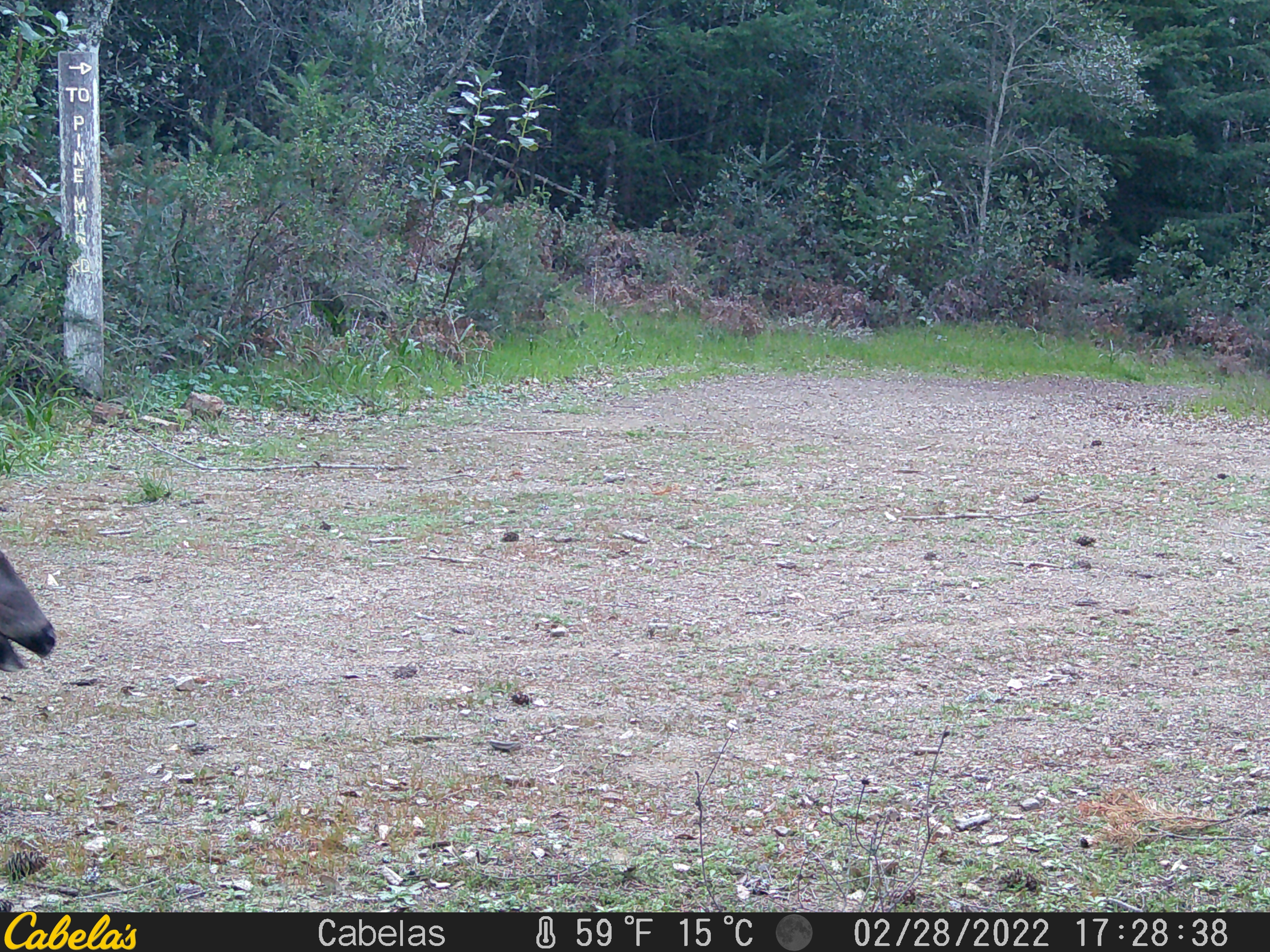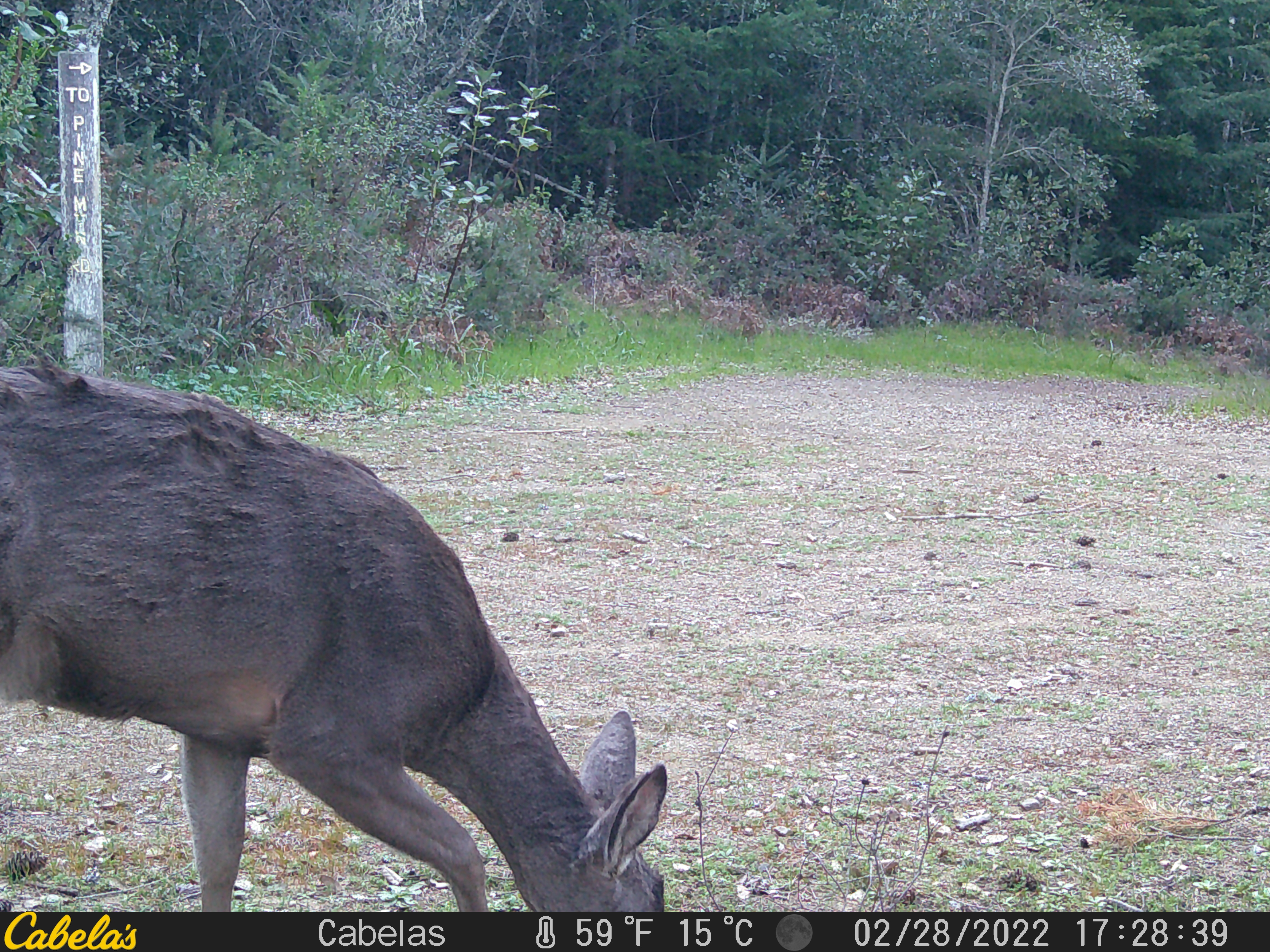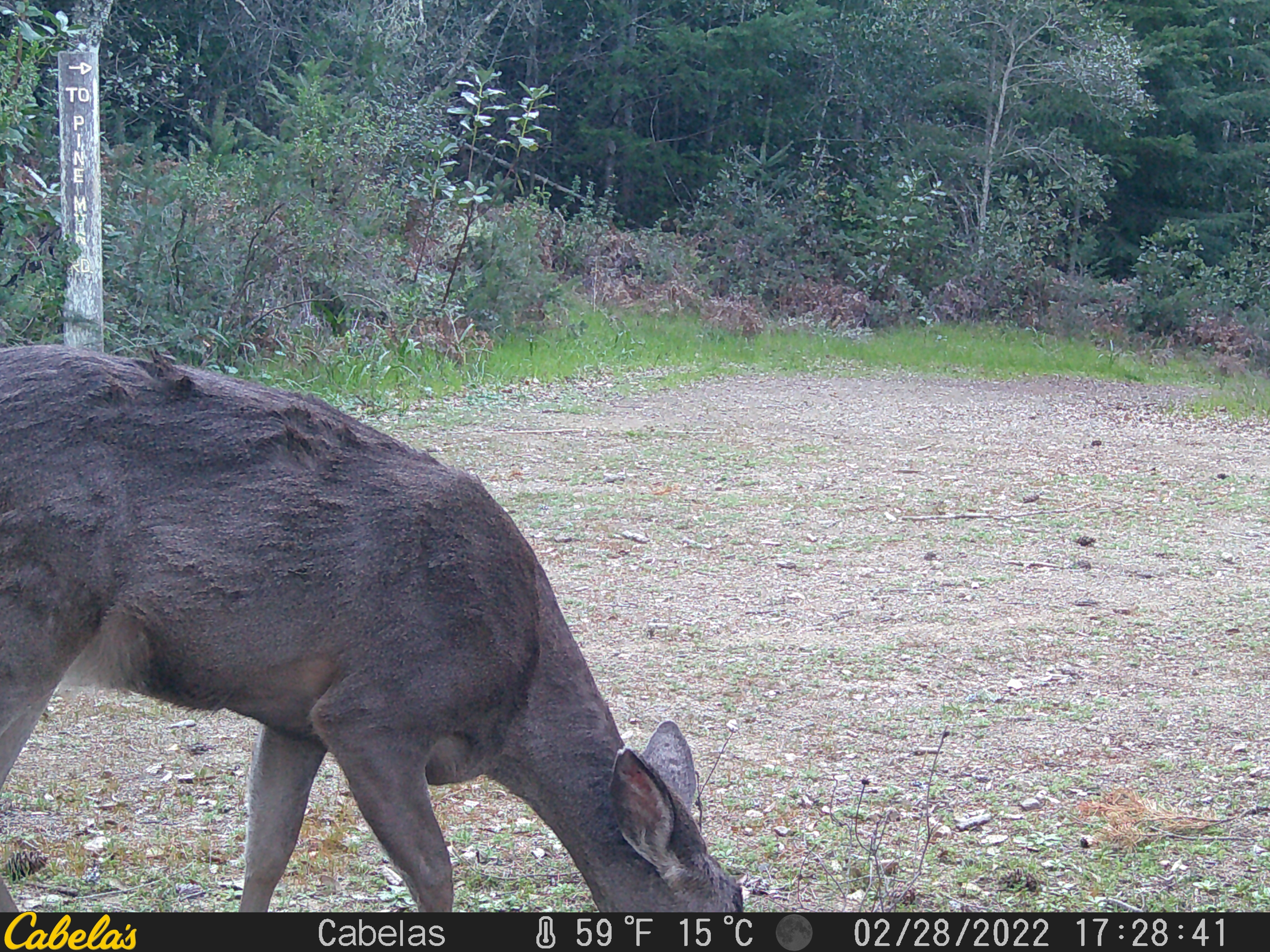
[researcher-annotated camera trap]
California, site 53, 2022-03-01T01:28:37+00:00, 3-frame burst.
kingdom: Animalia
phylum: Chordata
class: Mammalia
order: Artiodactyla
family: Cervidae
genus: Odocoileus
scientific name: Odocoileus hemionus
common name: mule deer